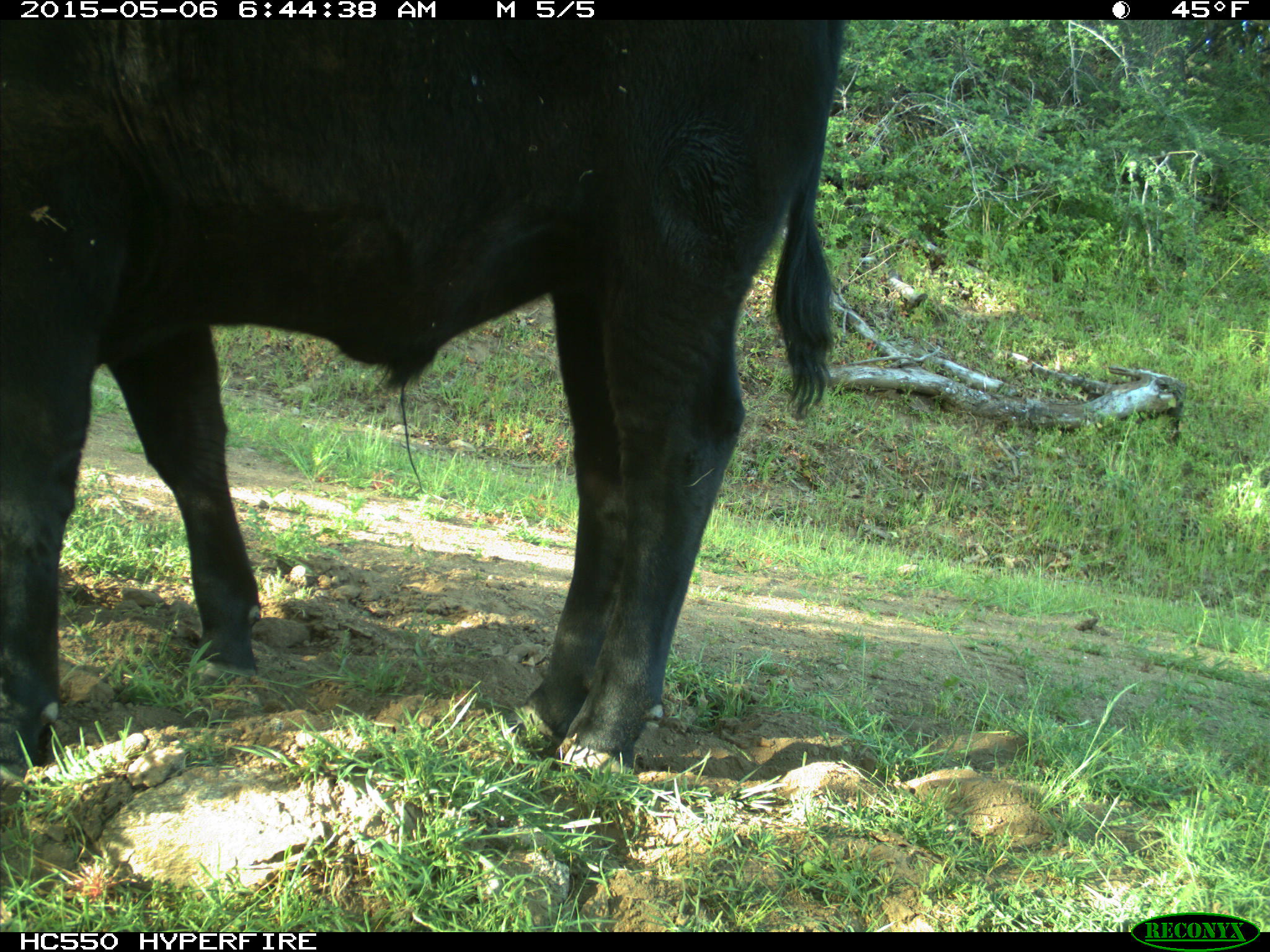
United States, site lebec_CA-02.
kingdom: Animalia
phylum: Chordata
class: Mammalia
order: Artiodactyla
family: Bovidae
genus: Bos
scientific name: Bos taurus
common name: domestic cow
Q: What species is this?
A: Bos taurus (domestic cow).